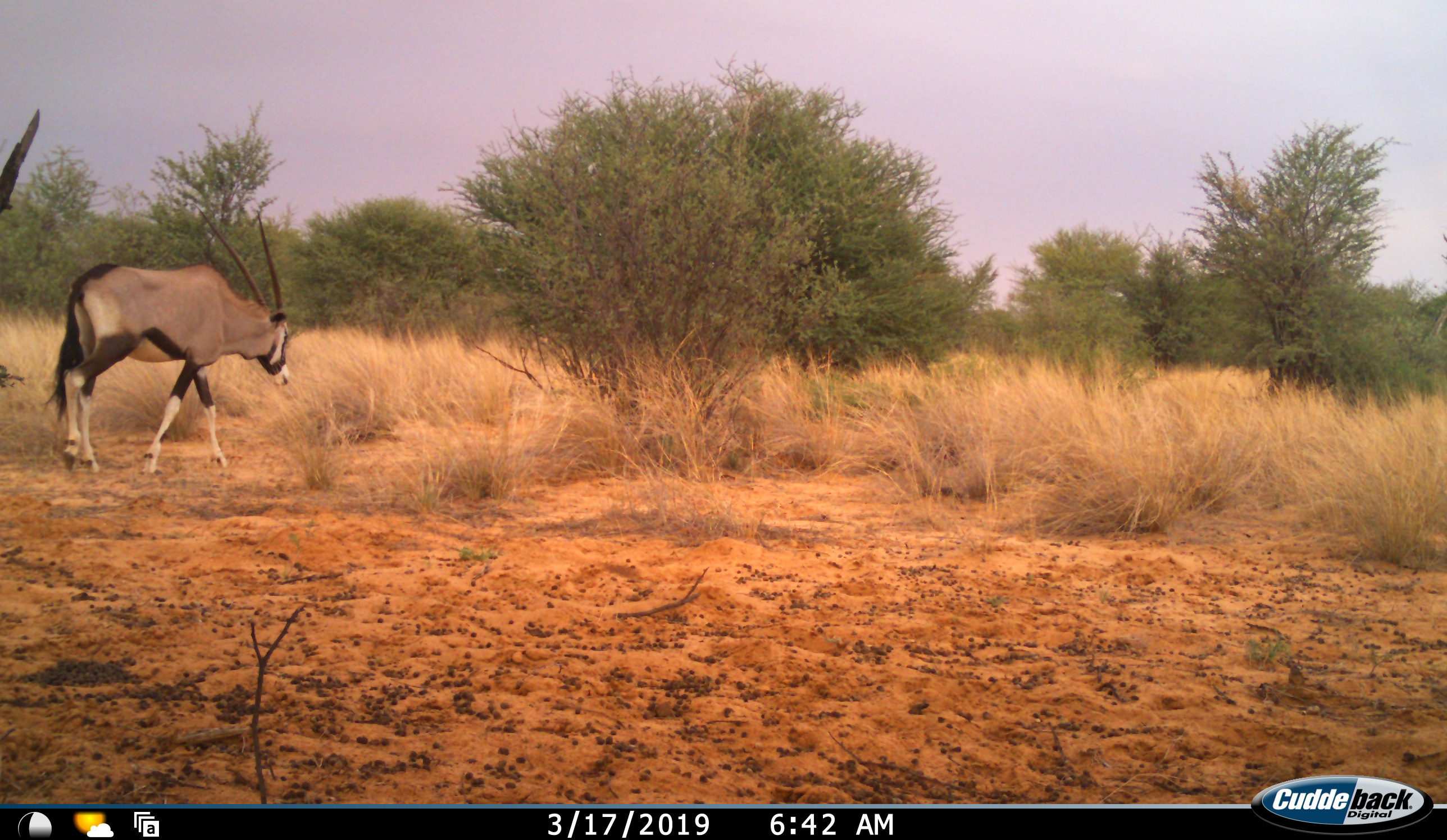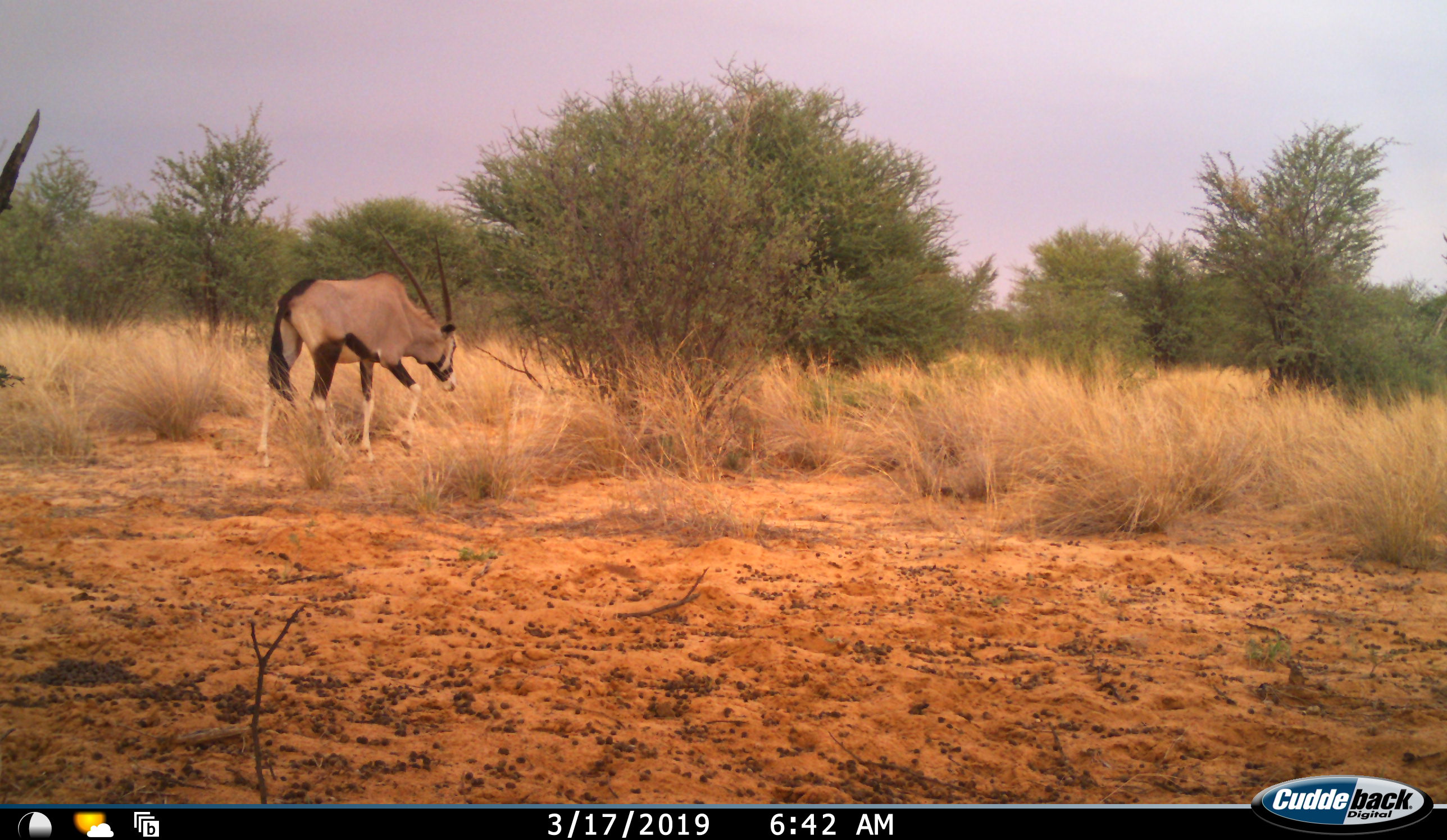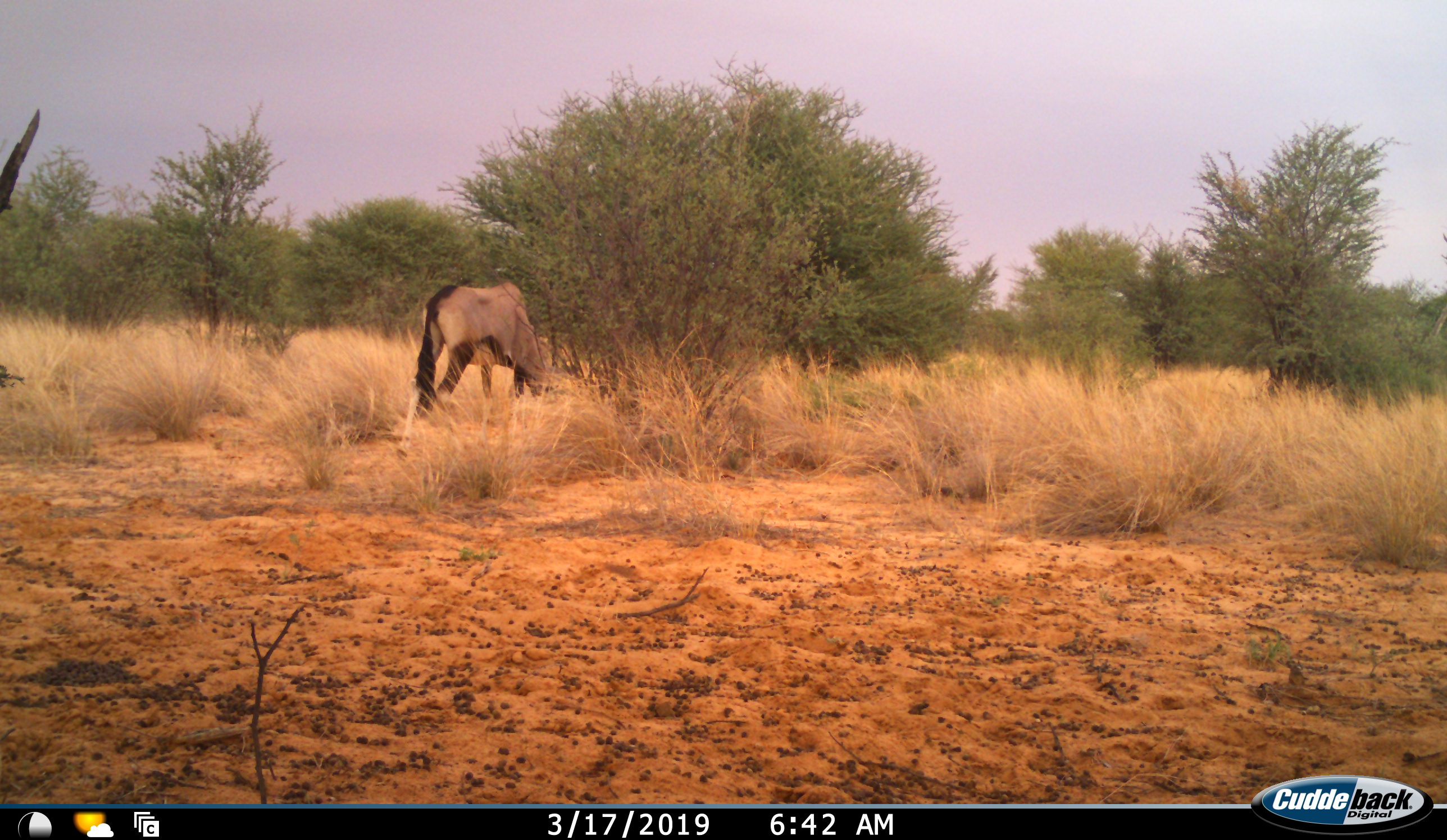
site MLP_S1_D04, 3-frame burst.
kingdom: Animalia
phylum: Chordata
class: Mammalia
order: Artiodactyla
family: Bovidae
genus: Oryx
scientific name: Oryx gazella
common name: gemsbok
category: oryx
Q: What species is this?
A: Oryx (gemsbok) (Oryx gazella).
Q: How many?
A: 1.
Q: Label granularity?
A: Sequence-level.